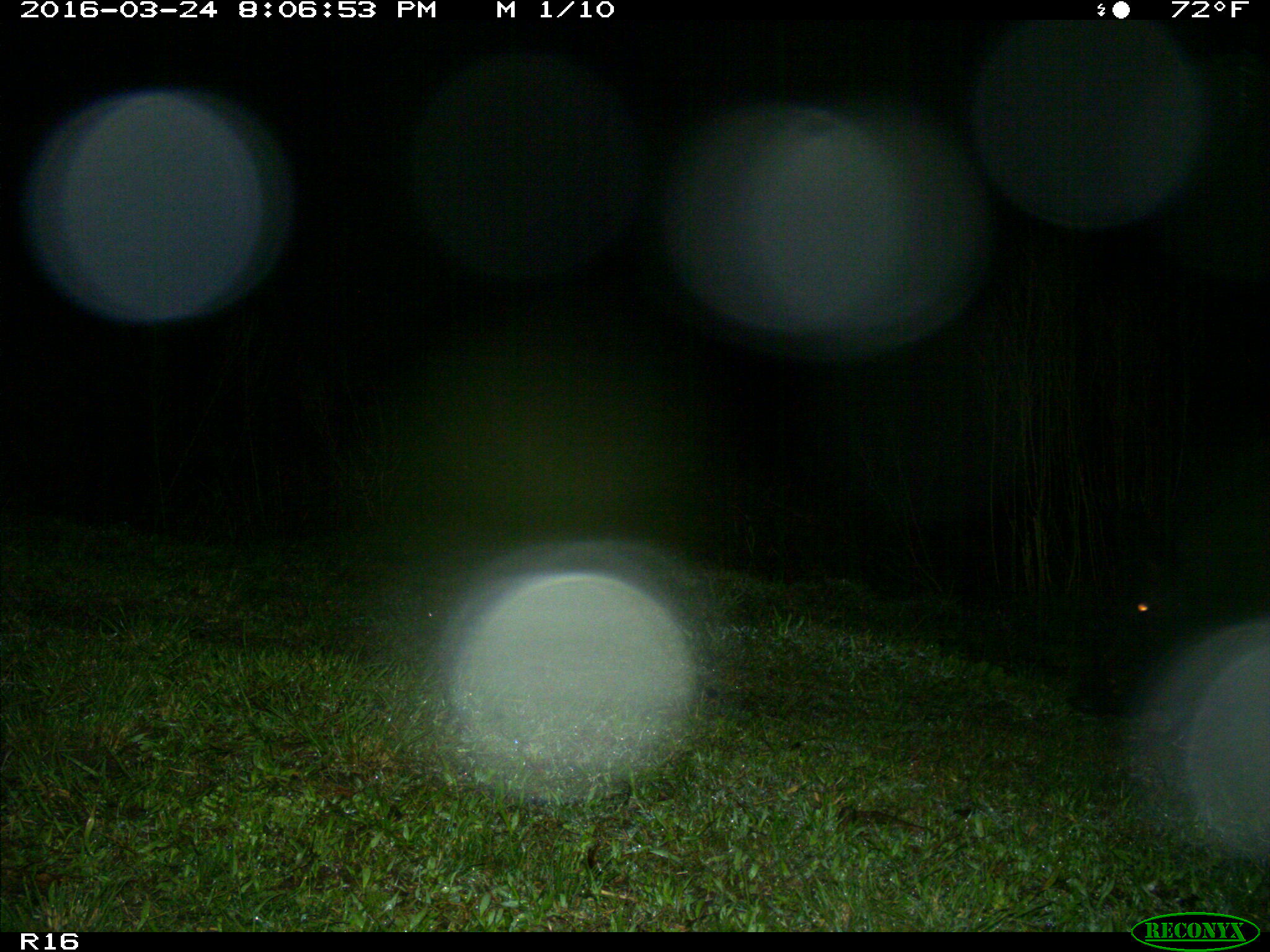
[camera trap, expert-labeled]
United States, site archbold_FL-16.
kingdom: Animalia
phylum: Chordata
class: Mammalia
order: Artiodactyla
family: Suidae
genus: Sus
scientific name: Sus scrofa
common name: wild boar